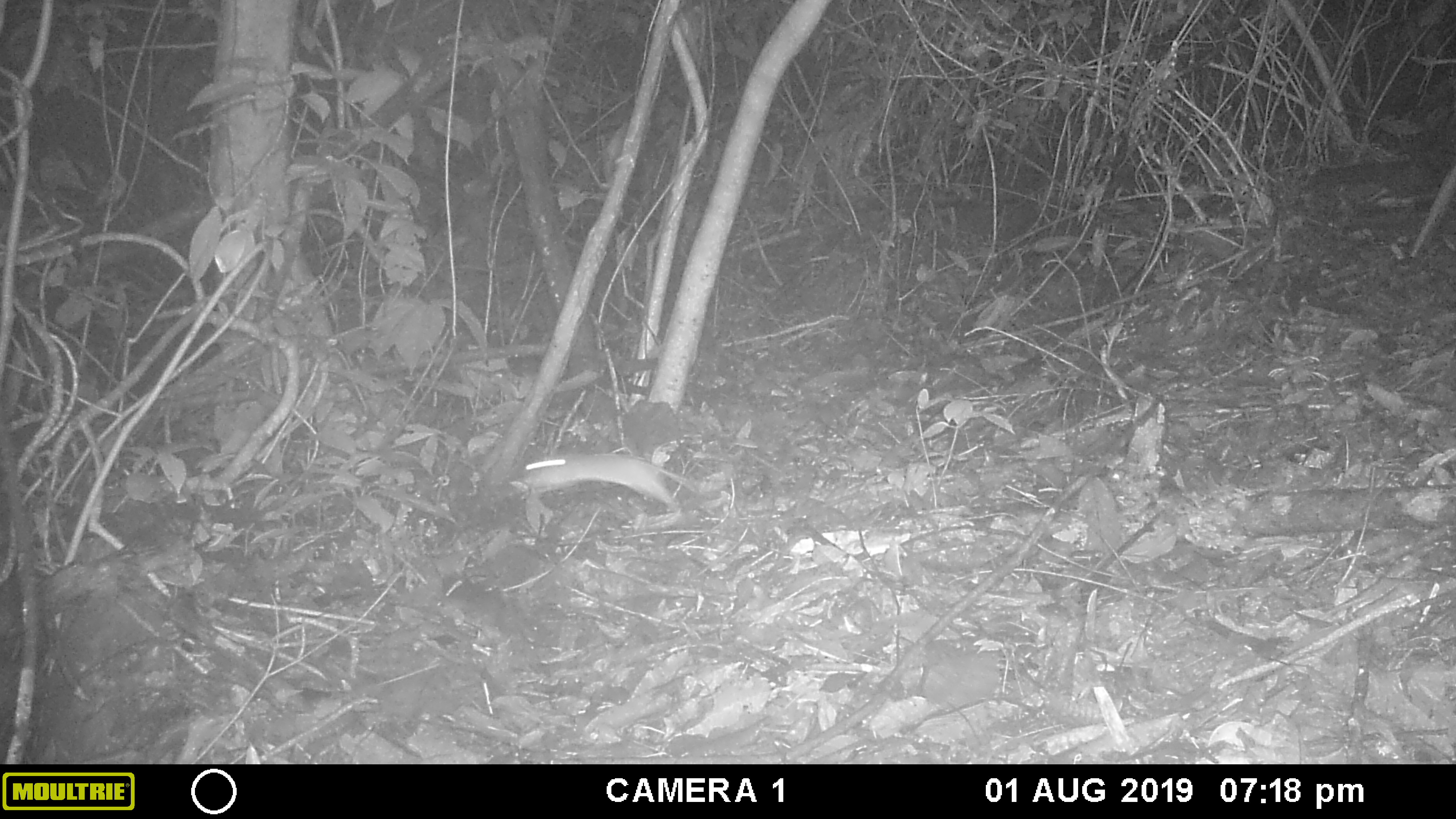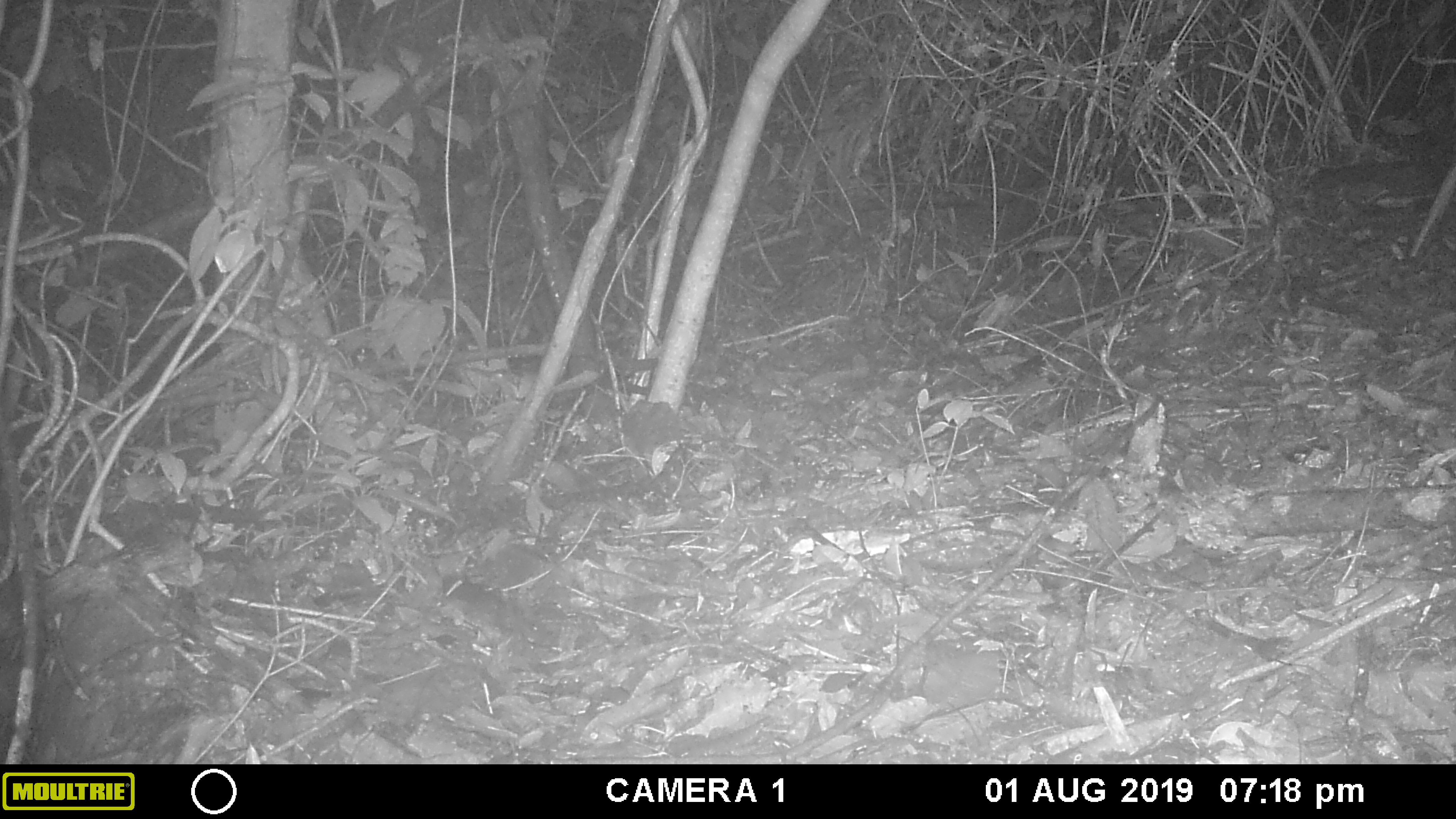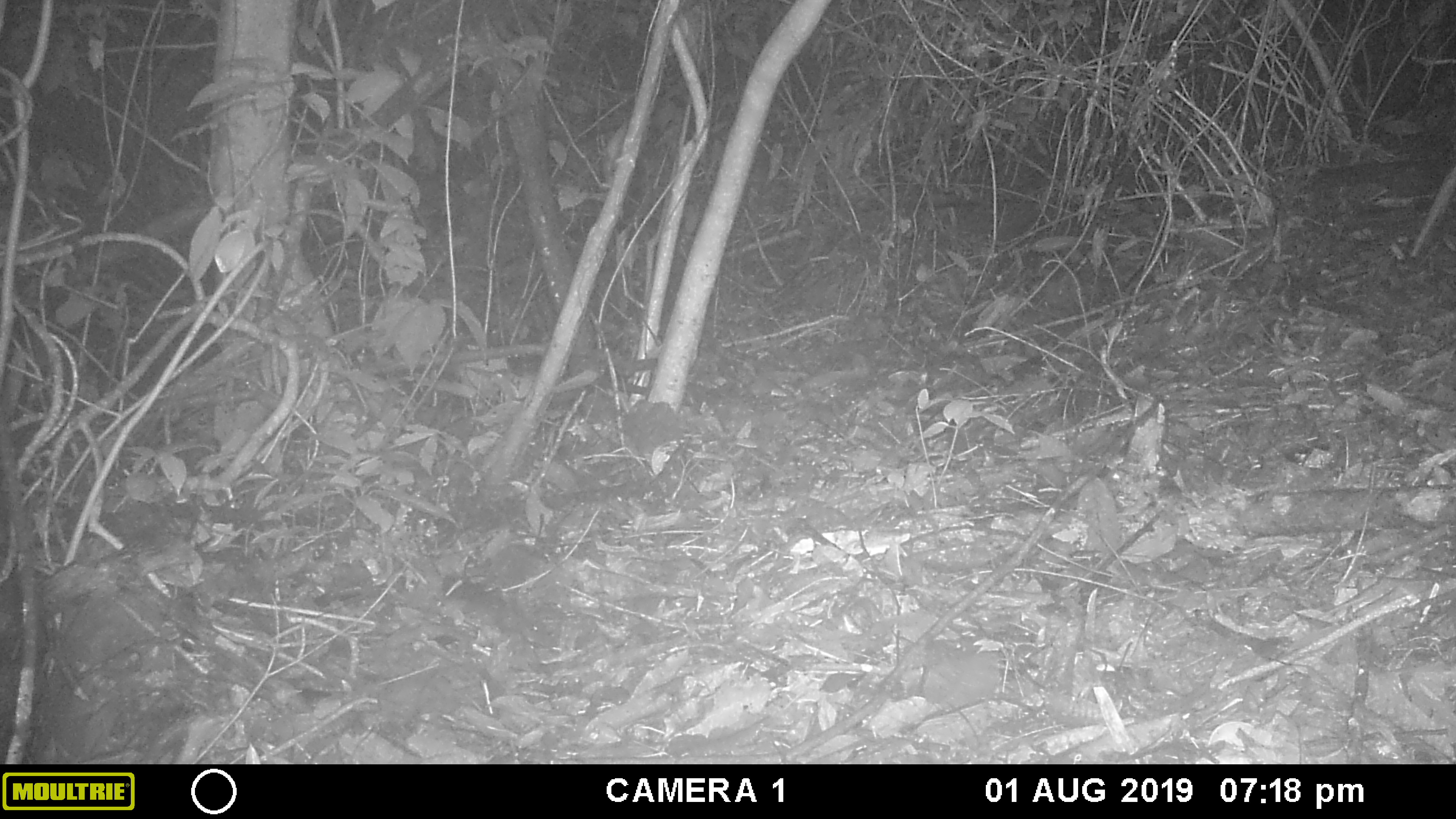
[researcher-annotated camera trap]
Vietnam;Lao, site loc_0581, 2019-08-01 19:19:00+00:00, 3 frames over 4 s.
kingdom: Animalia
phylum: Chordata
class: Mammalia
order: Rodentia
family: Muridae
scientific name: Muridae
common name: old-world mice and rats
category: unidentified murid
Unidentified murid (old-world mice and rats) (Muridae). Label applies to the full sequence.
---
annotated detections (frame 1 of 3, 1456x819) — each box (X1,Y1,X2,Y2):
unidentified murid: (525,452,695,513)